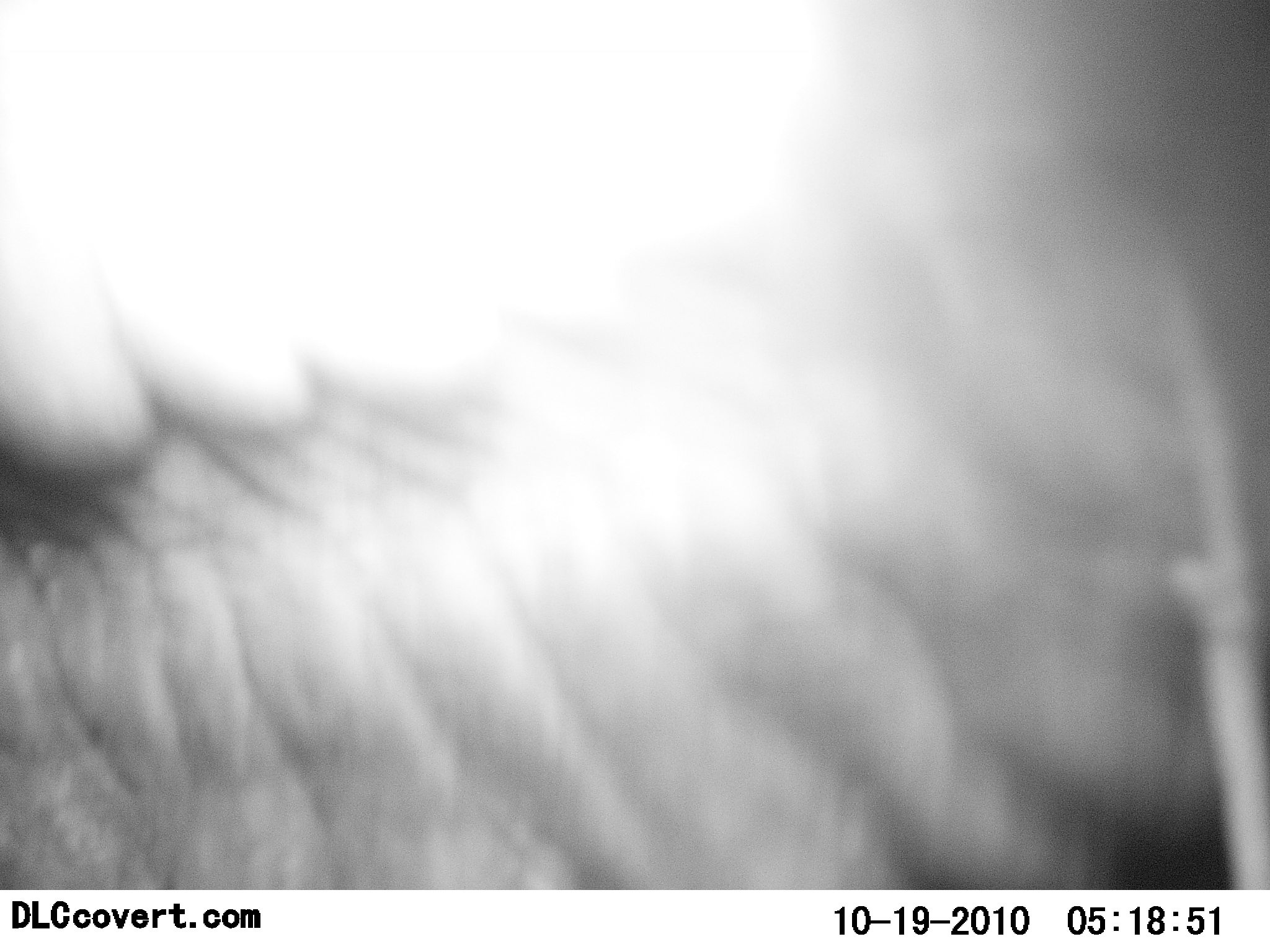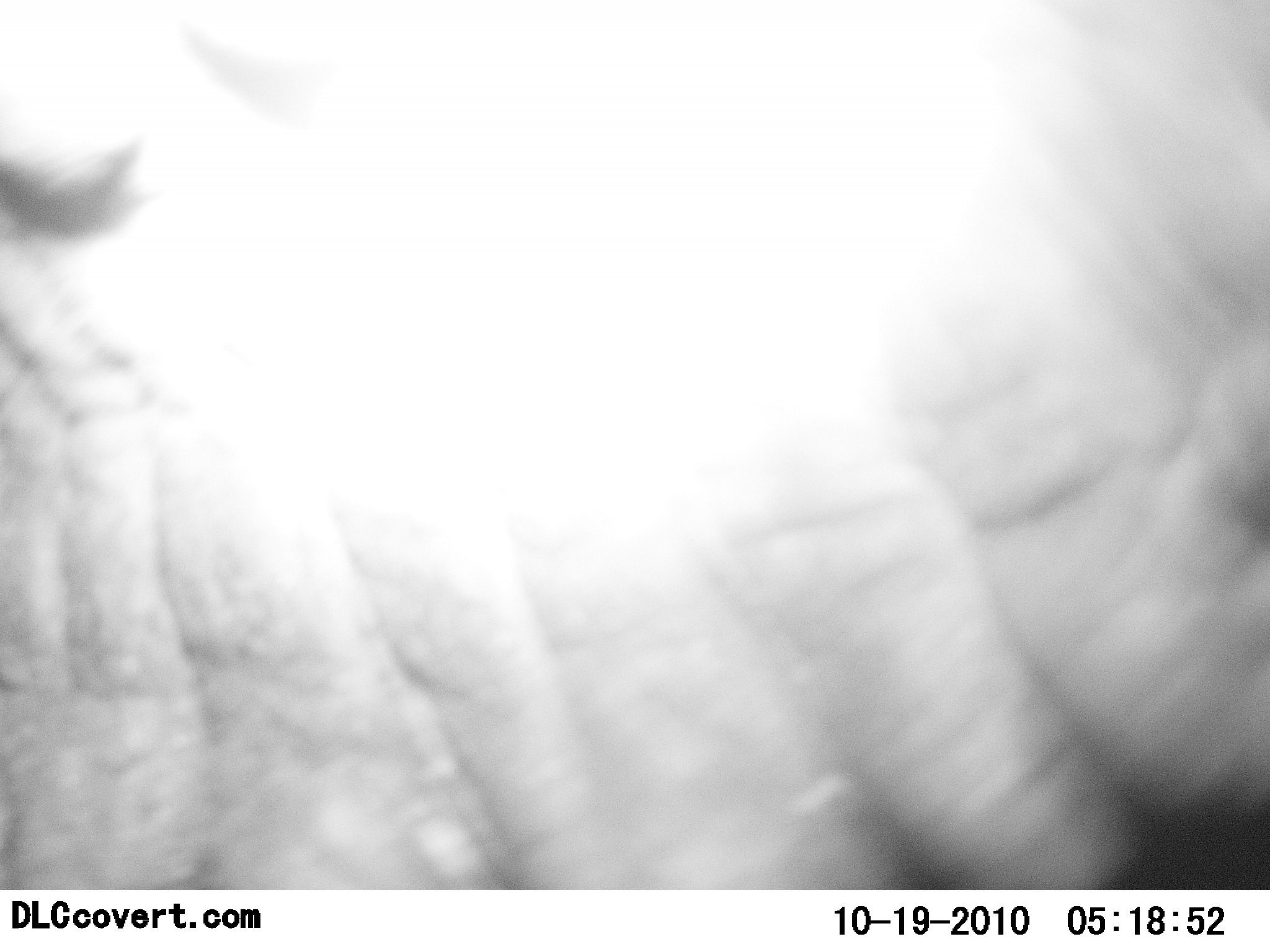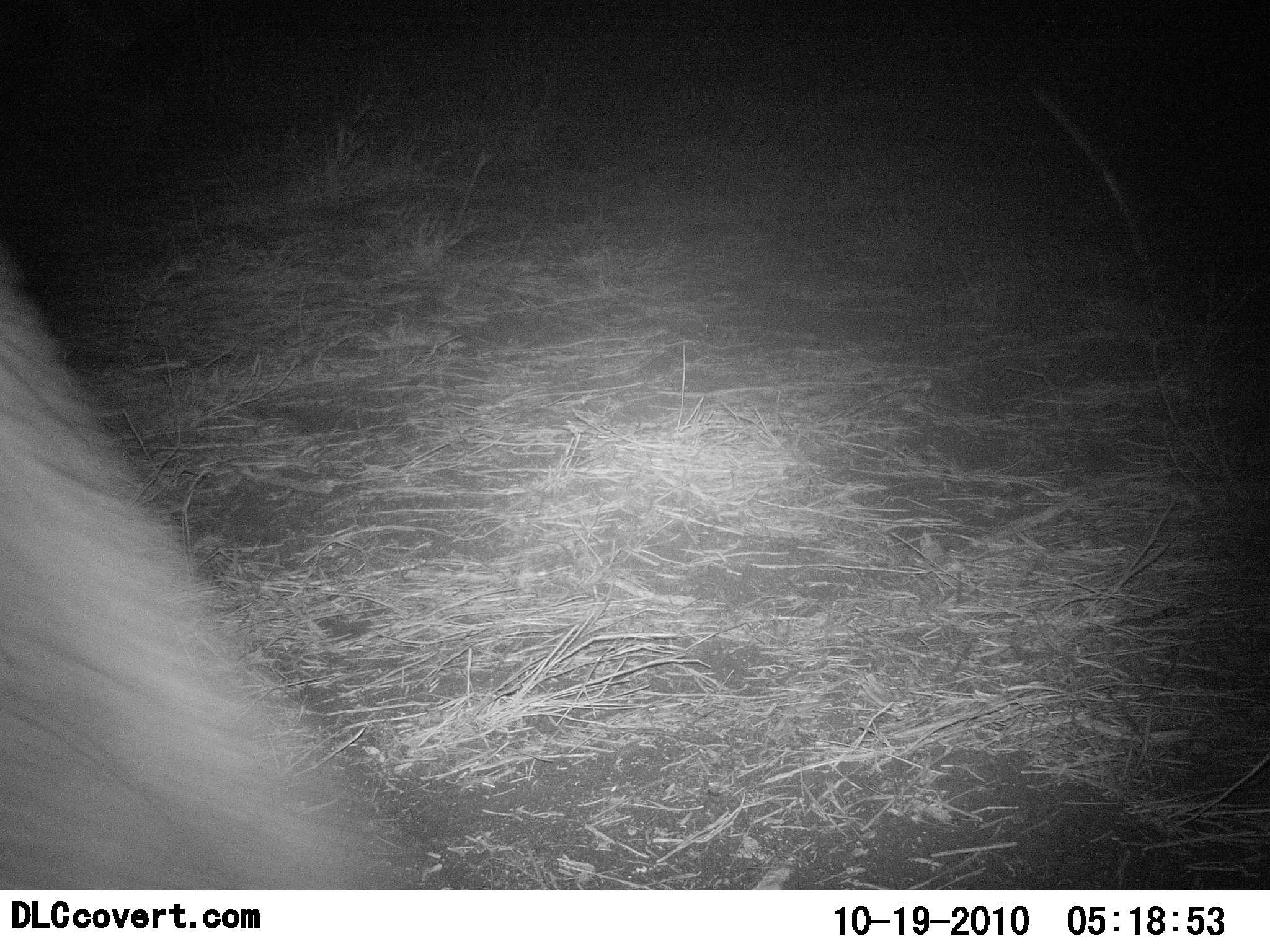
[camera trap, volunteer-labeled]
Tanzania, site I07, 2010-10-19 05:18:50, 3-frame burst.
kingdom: Animalia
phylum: Chordata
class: Mammalia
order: Proboscidea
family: Elephantidae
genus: Loxodonta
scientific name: Loxodonta africana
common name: african bush elephant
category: elephant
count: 1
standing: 17%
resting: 0%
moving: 83%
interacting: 17%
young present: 0%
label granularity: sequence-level